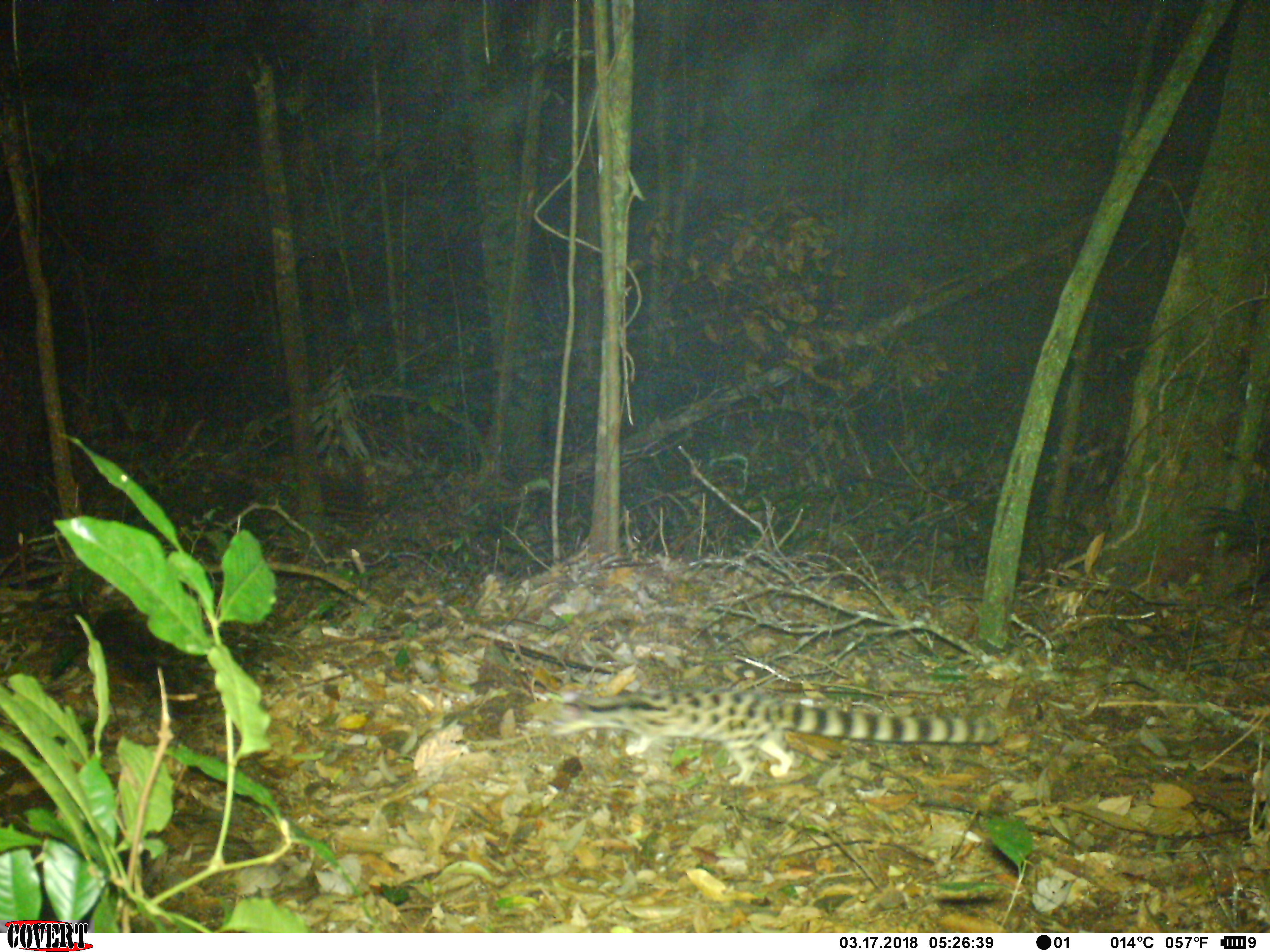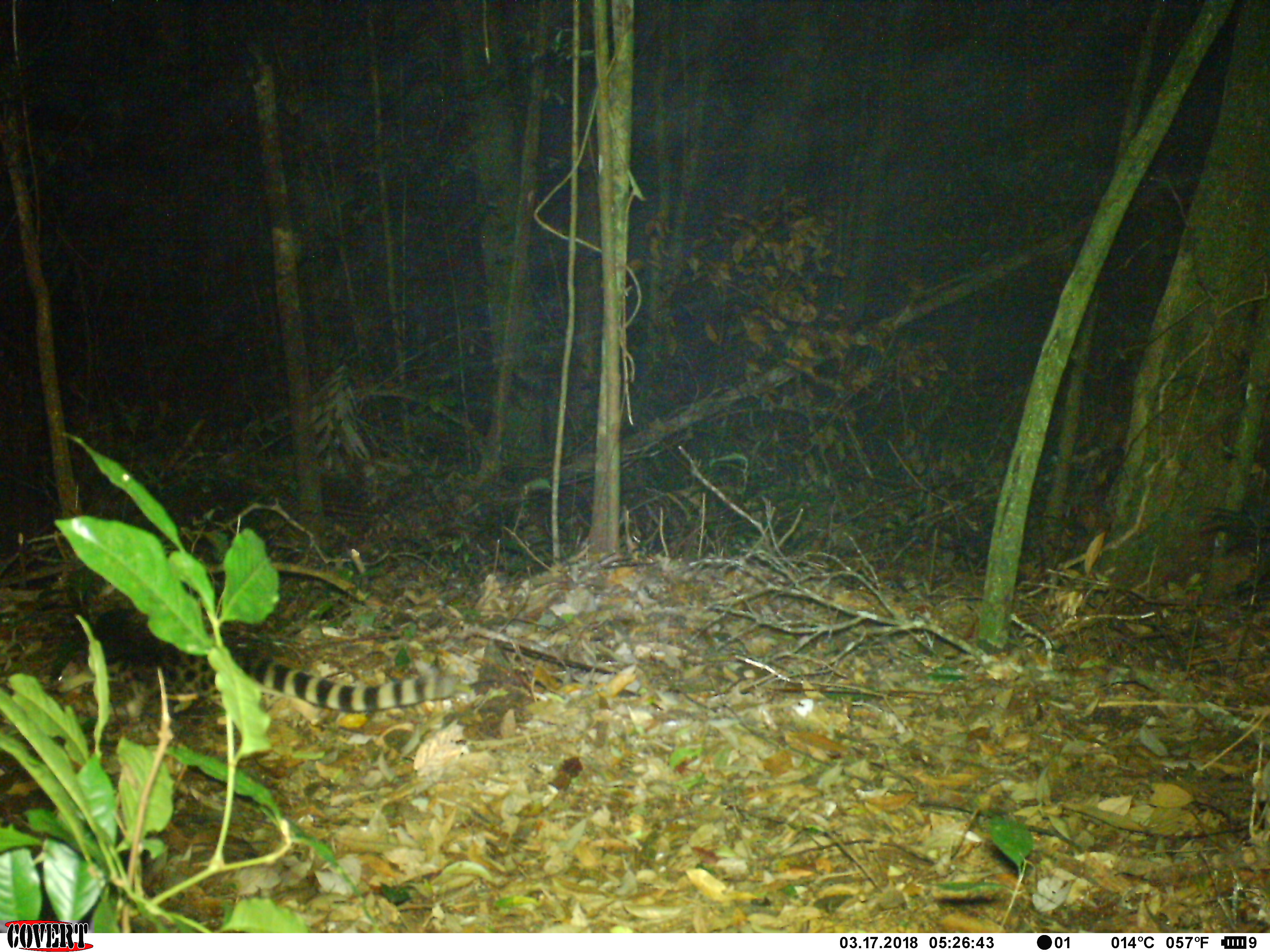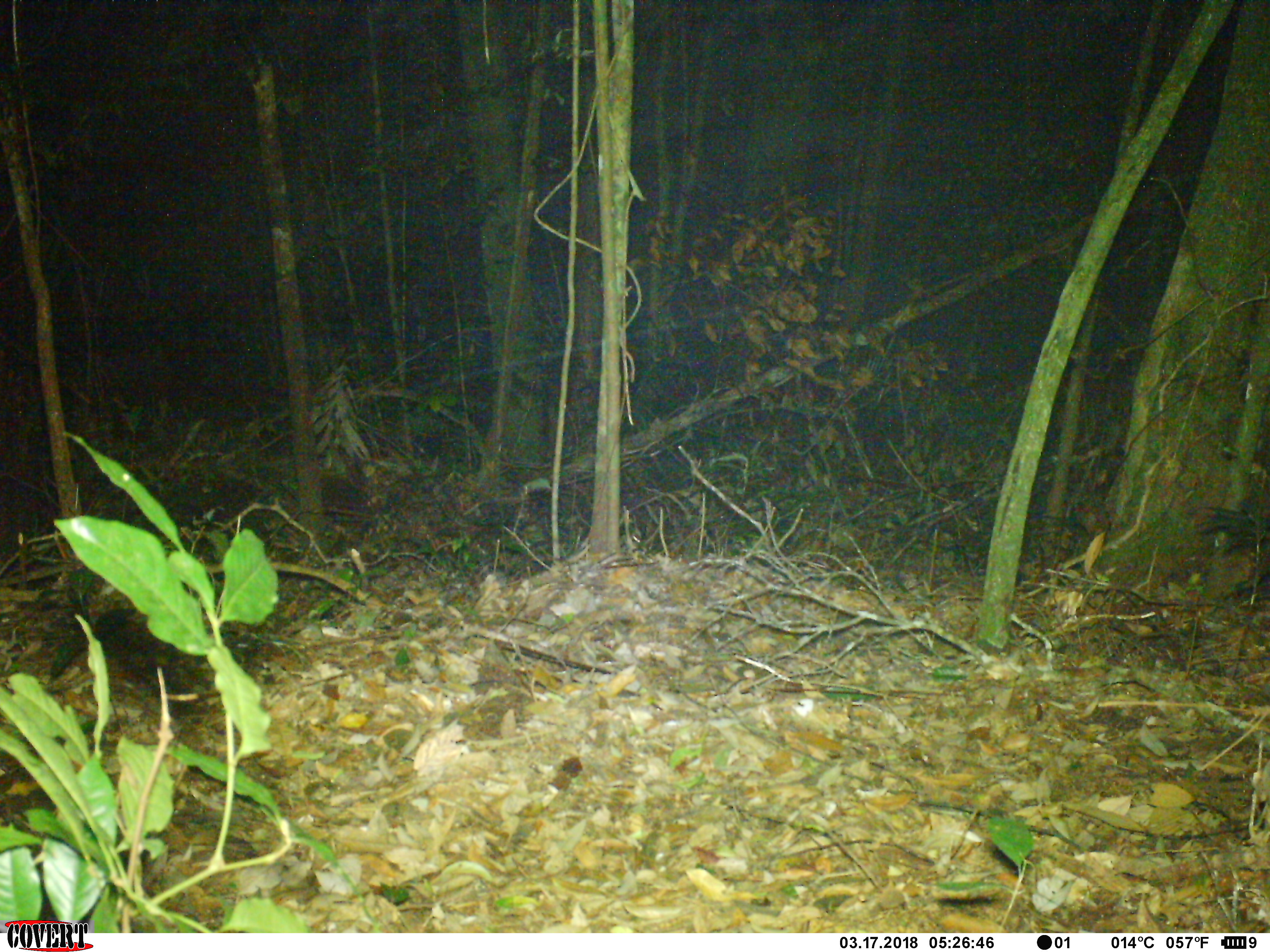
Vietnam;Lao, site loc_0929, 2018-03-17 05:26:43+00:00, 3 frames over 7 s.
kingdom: Animalia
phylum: Chordata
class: Mammalia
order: Carnivora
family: Prionodontidae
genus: Prionodon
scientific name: Prionodon pardicolor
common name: spotted linsang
Spotted linsang (Prionodon pardicolor). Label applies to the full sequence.